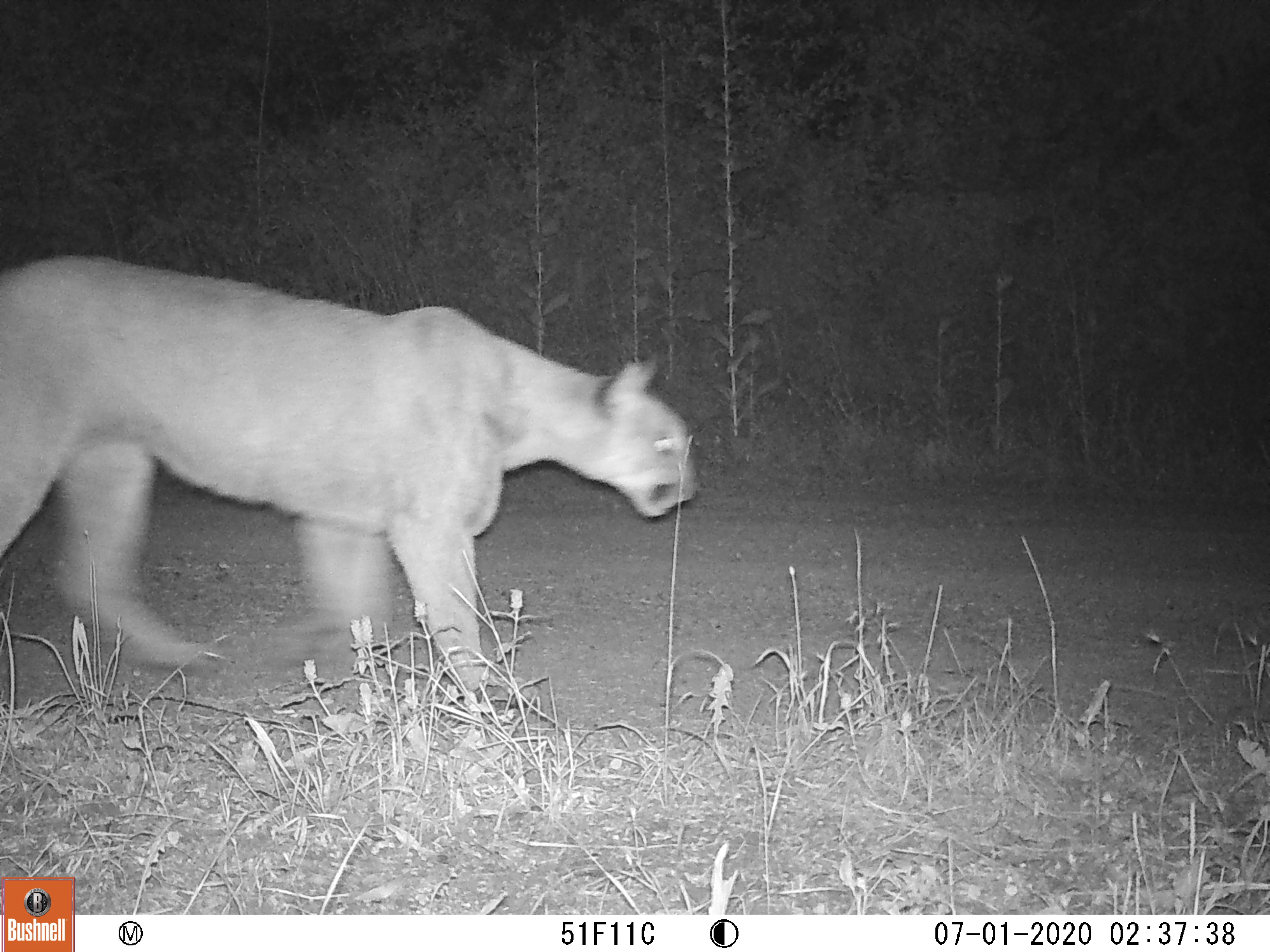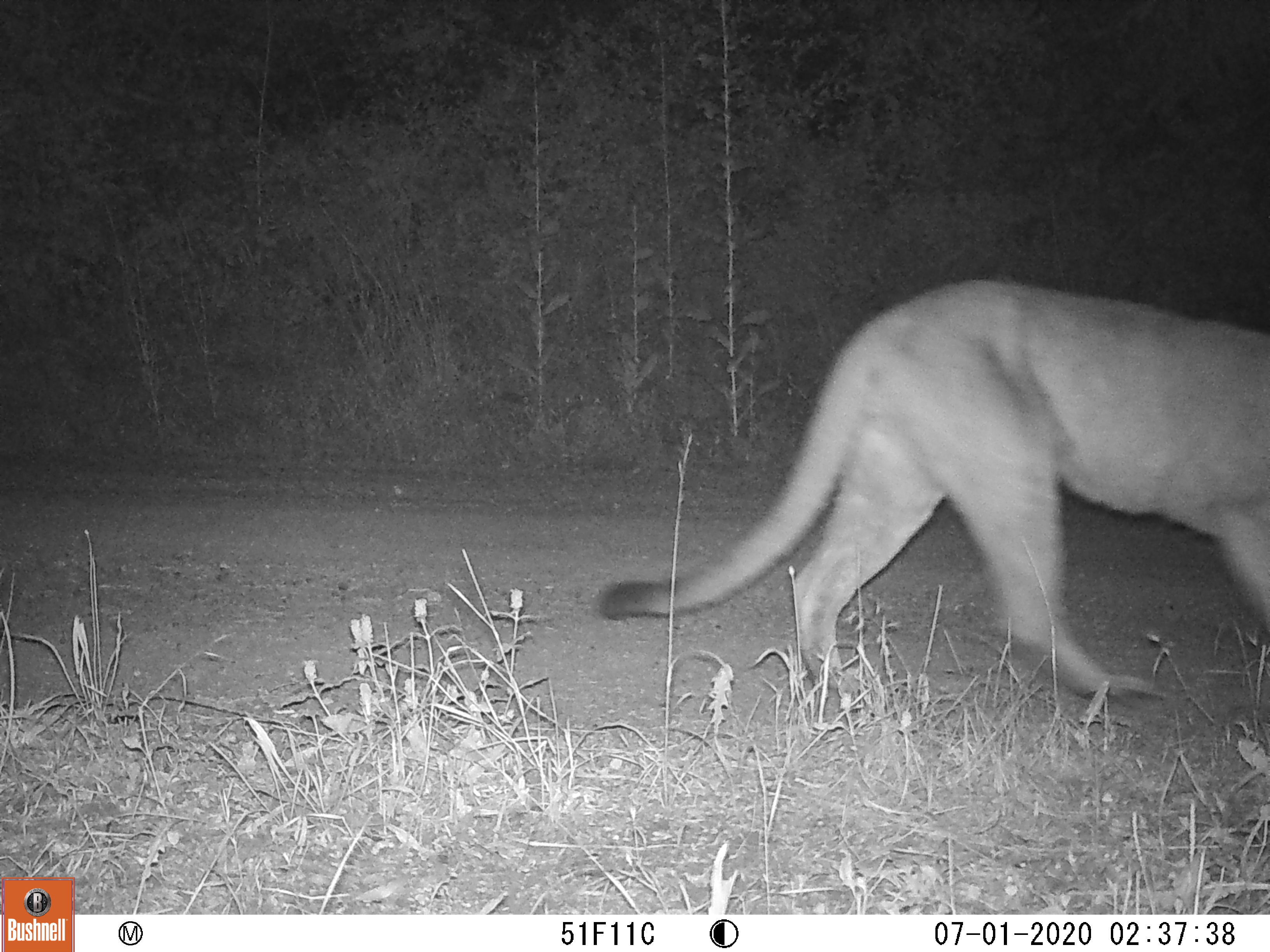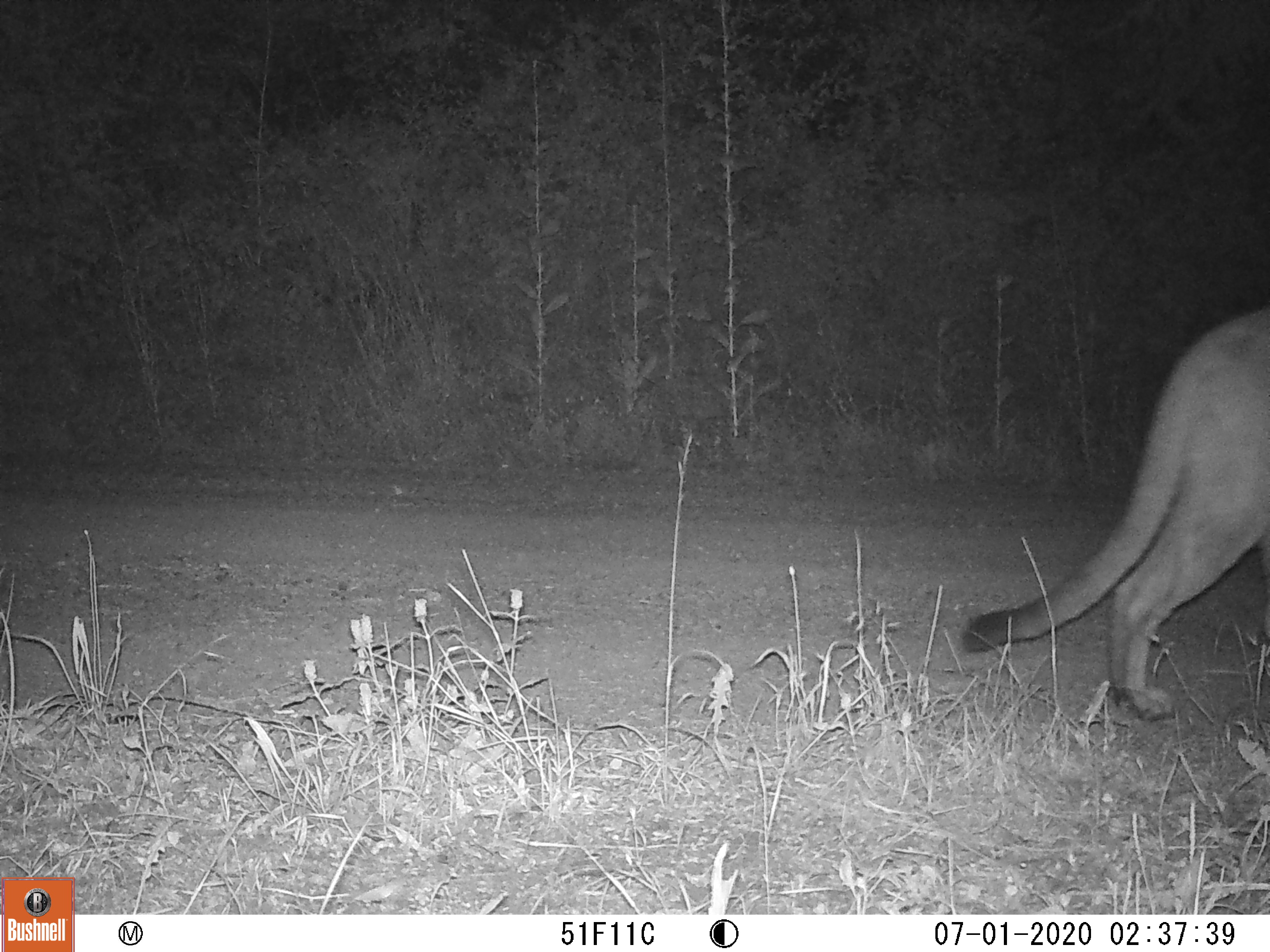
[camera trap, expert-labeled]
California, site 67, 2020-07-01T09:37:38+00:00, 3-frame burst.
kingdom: Animalia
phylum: Chordata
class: Mammalia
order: Carnivora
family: Felidae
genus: Puma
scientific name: Puma concolor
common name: puma